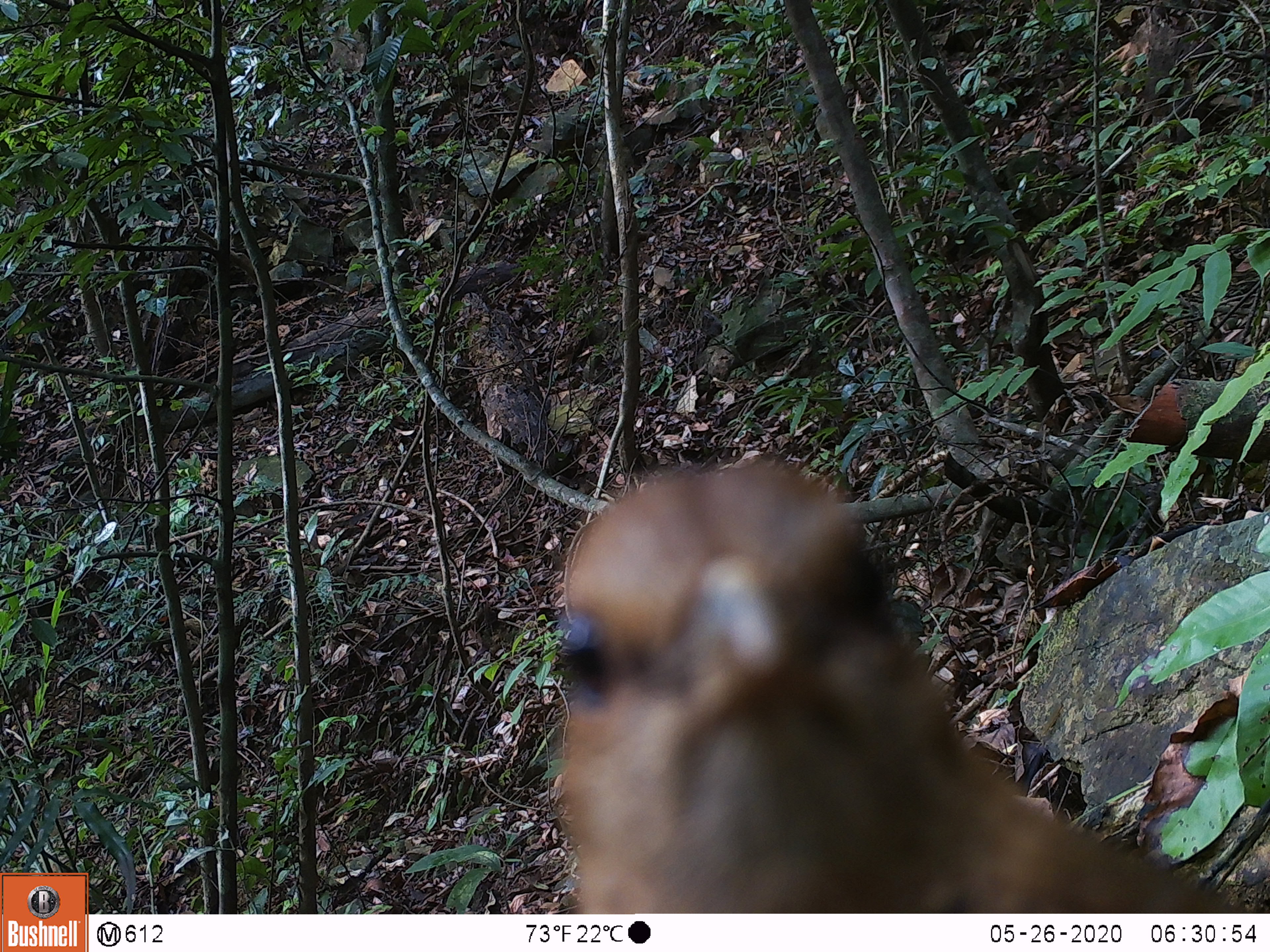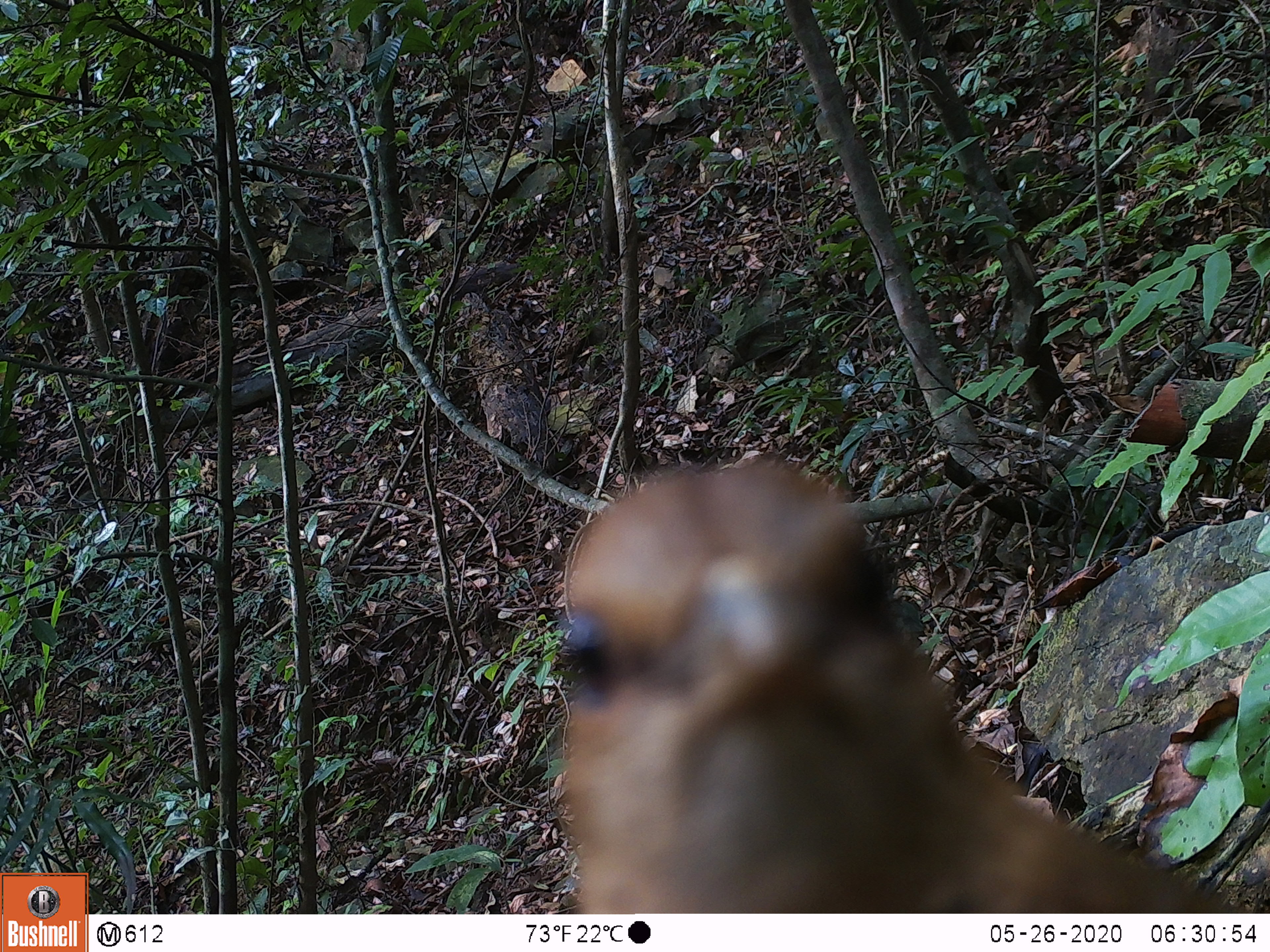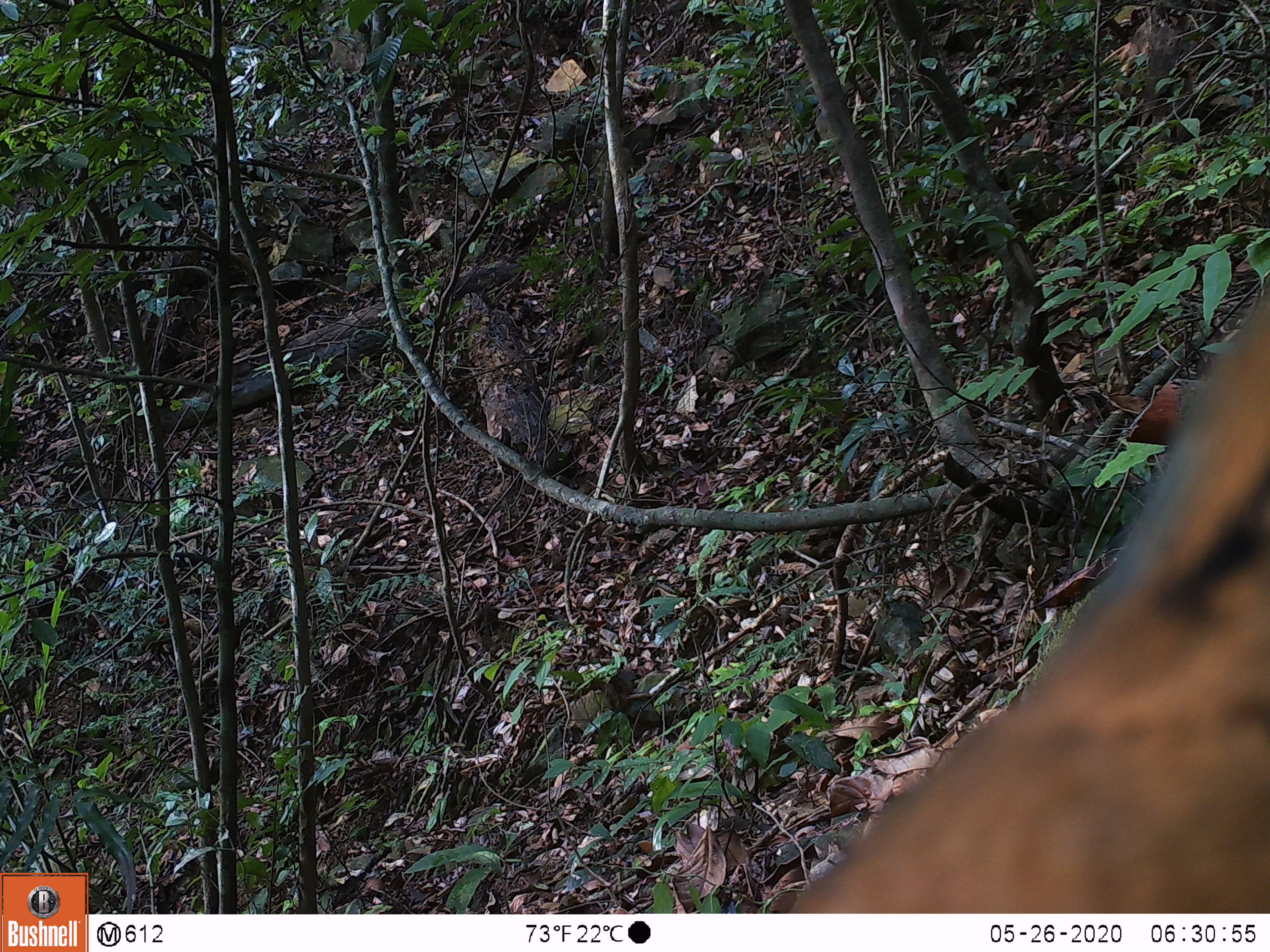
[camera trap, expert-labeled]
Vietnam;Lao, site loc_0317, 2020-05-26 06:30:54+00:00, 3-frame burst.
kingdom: Animalia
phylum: Chordata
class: Aves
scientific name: Aves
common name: bird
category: unidentified bird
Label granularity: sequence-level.